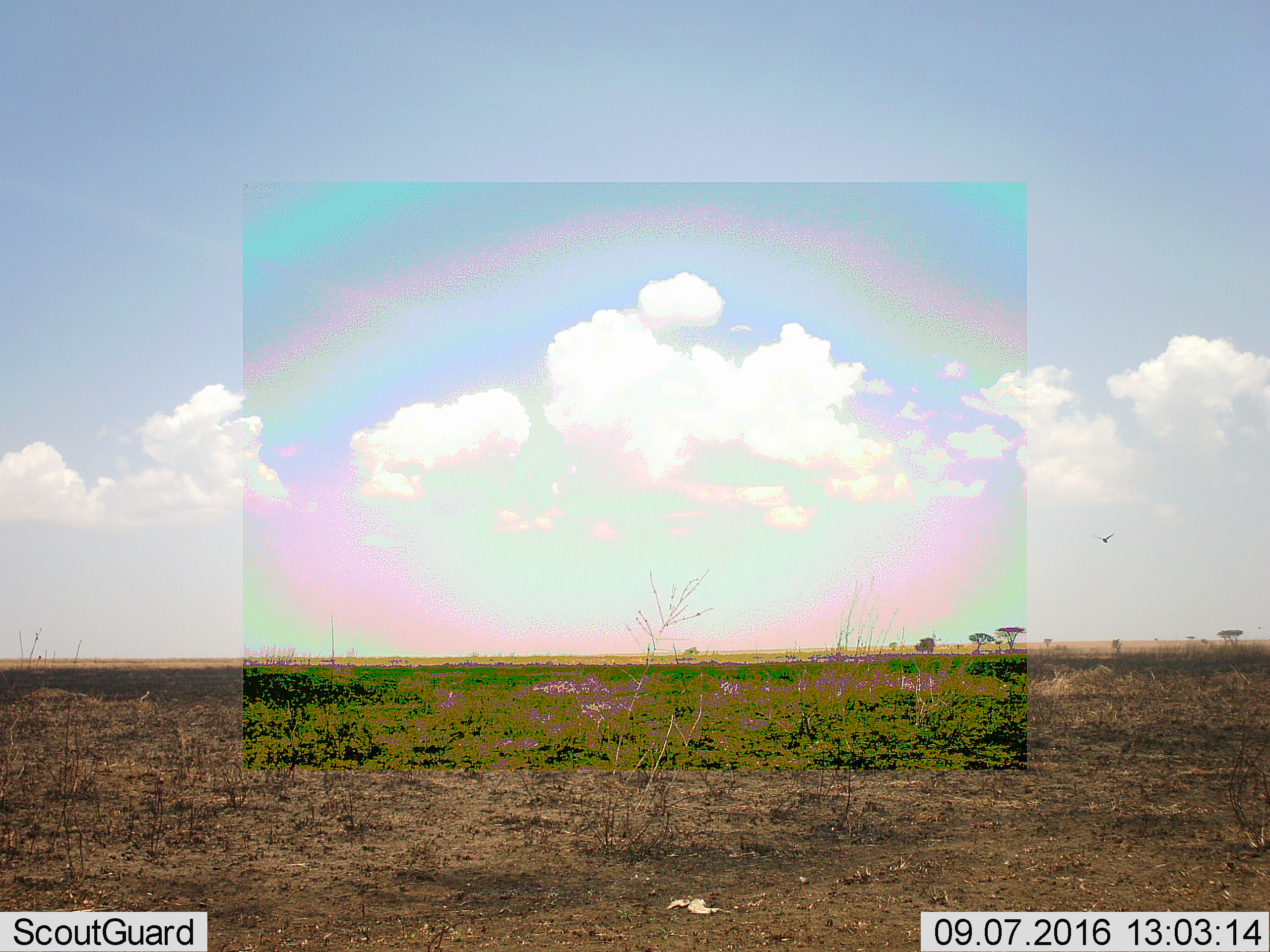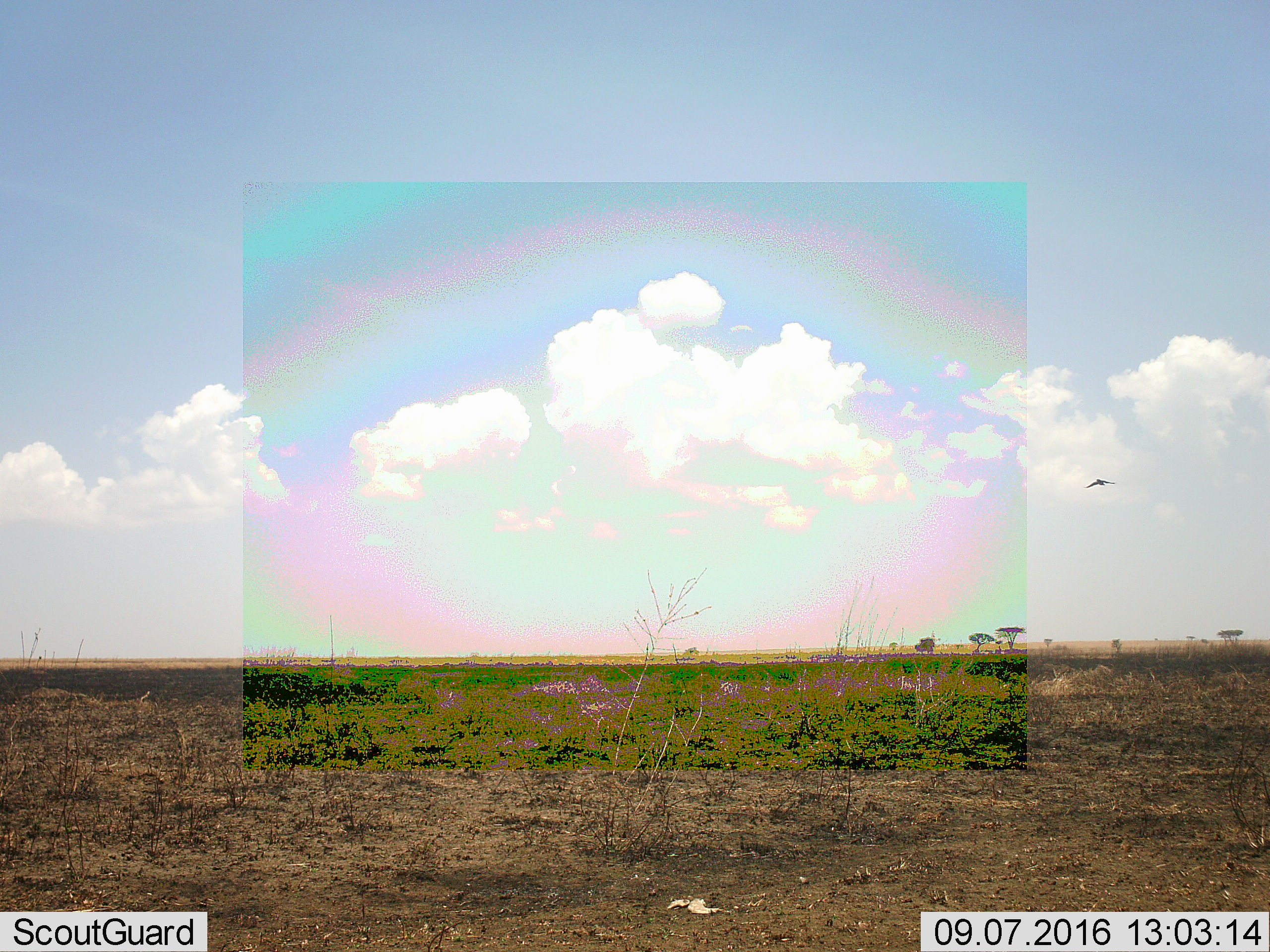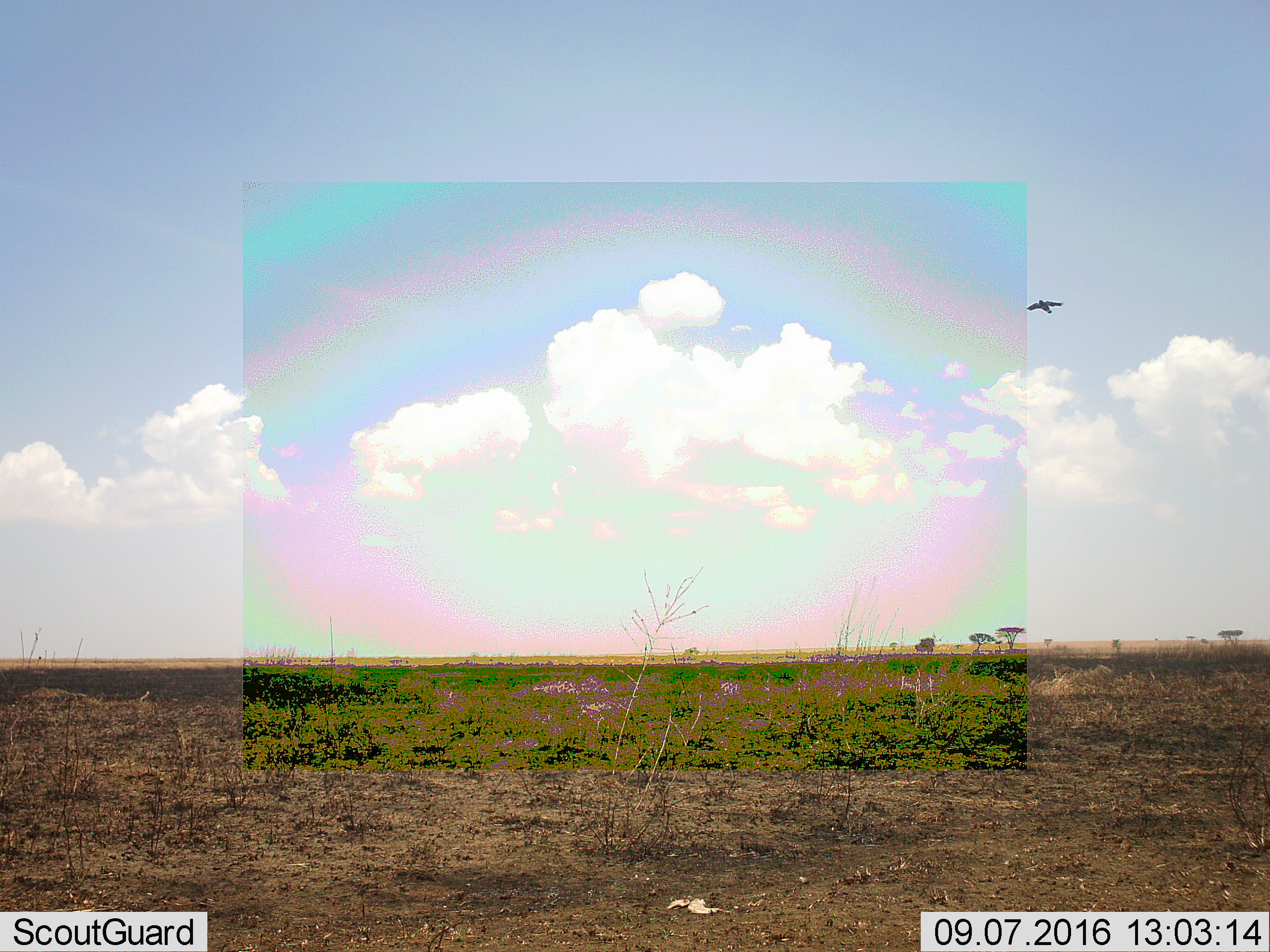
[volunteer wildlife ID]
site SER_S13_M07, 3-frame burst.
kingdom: Animalia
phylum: Chordata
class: Aves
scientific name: Aves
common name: bird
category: birdother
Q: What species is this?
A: Birdother (bird) (Aves).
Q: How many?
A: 1.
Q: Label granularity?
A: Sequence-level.